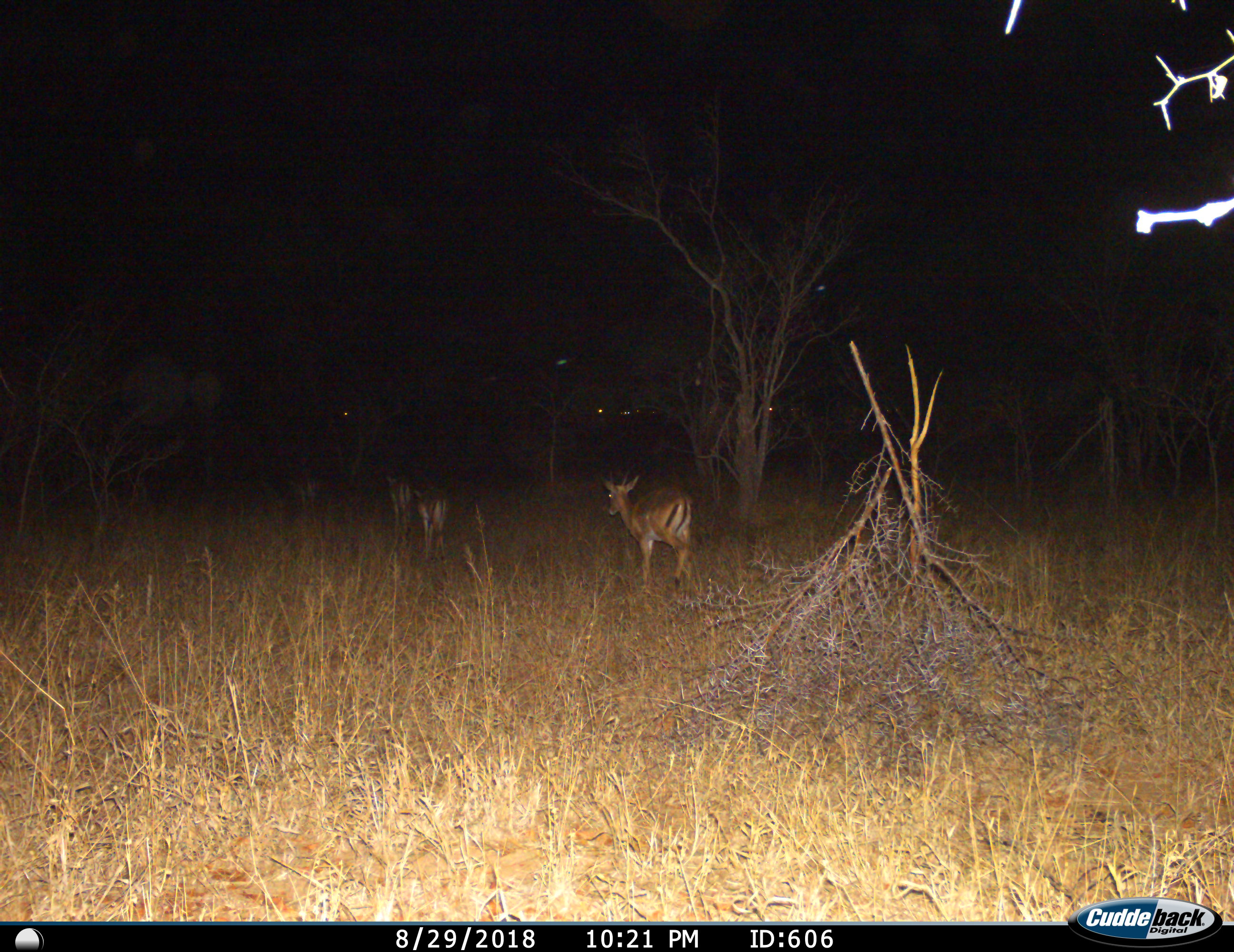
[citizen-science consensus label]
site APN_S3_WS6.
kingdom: Animalia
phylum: Chordata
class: Mammalia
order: Artiodactyla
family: Bovidae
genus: Aepyceros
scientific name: Aepyceros melampus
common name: impala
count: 4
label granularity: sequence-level